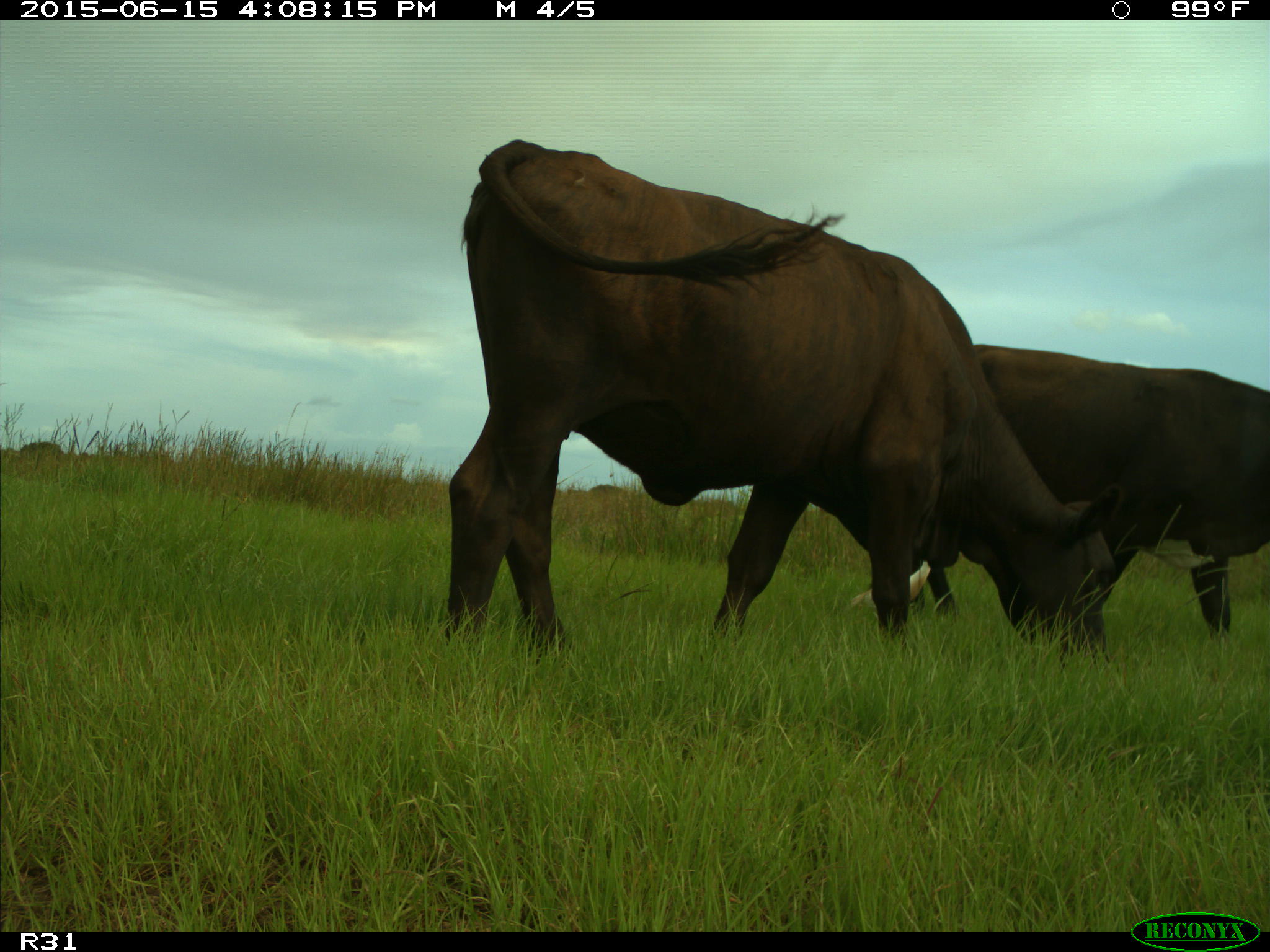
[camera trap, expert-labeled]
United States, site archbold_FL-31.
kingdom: Animalia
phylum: Chordata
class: Mammalia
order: Artiodactyla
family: Bovidae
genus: Bos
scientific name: Bos taurus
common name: domestic cow